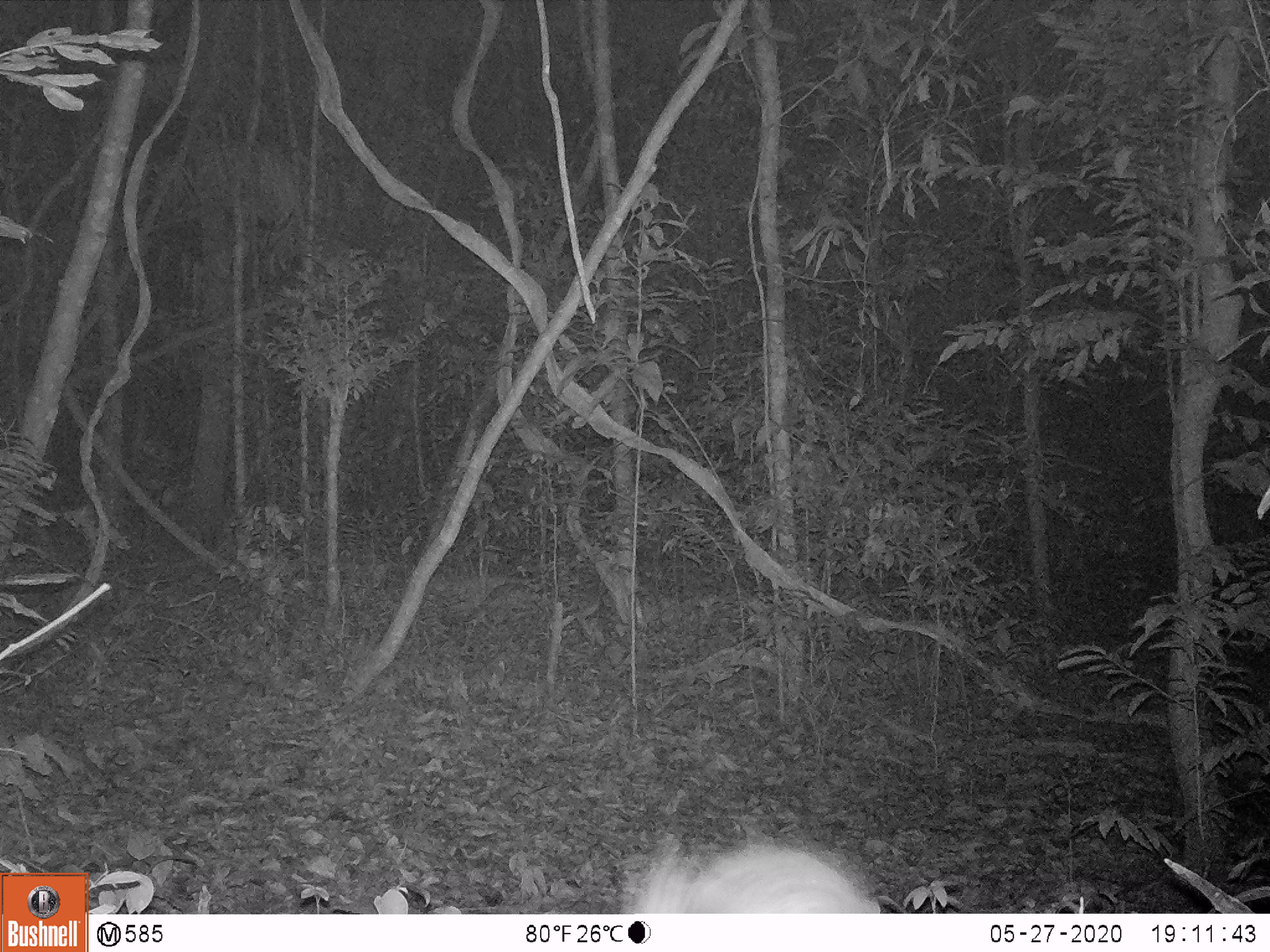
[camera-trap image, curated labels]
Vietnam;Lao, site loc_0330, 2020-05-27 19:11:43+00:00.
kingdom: Animalia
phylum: Chordata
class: Mammalia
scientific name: Mammalia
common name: mammal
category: unidentified small mammal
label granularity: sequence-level